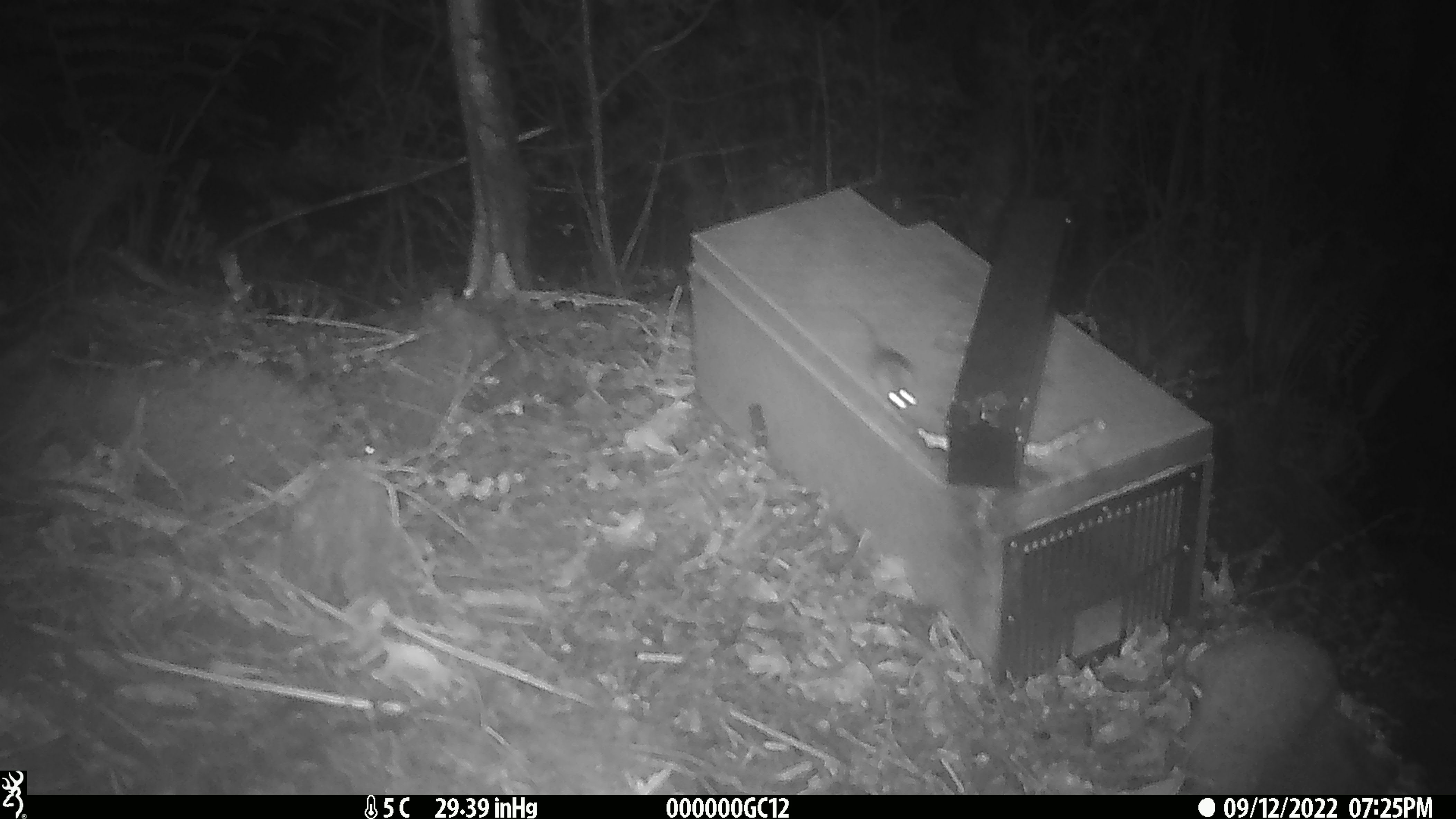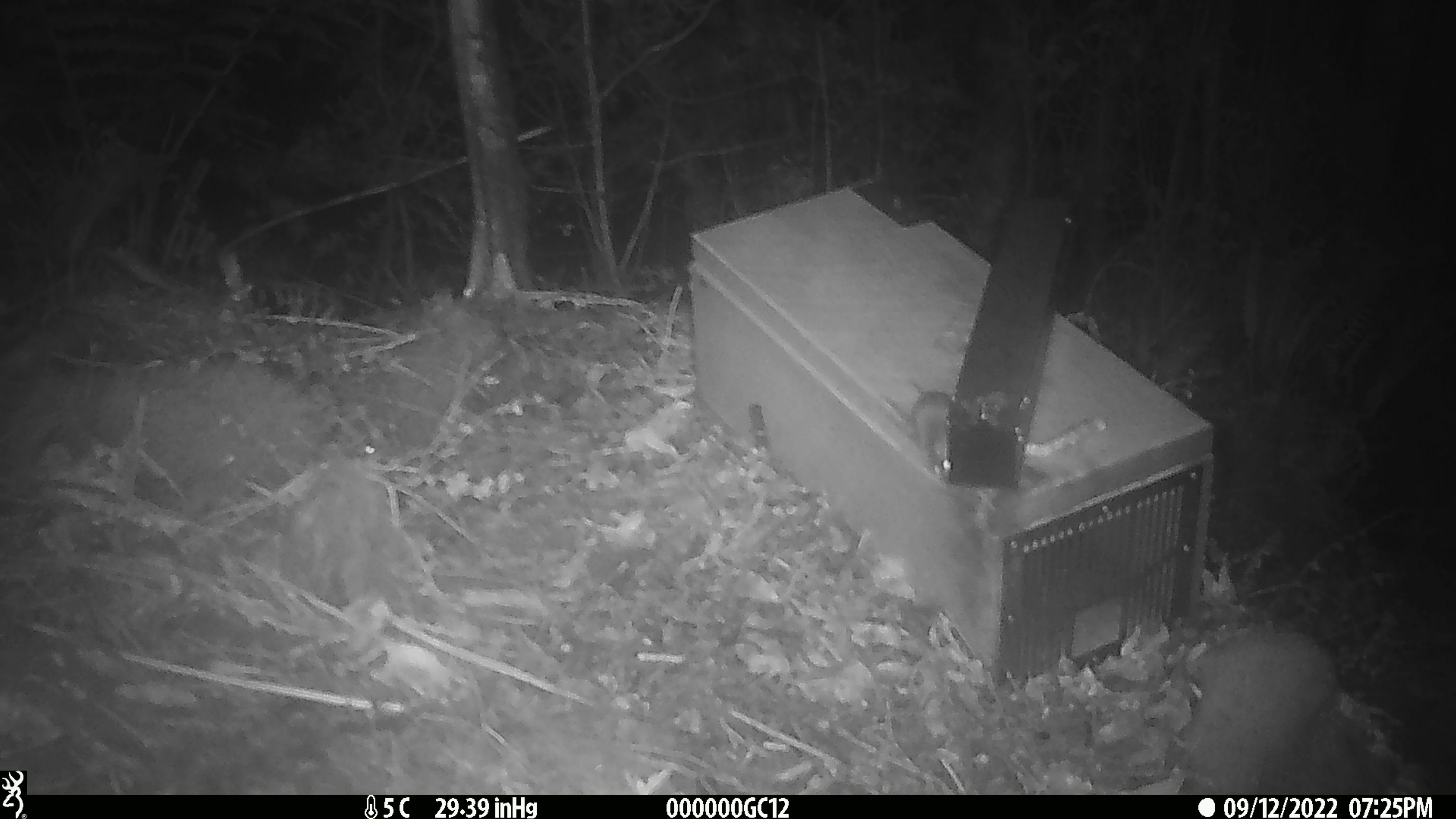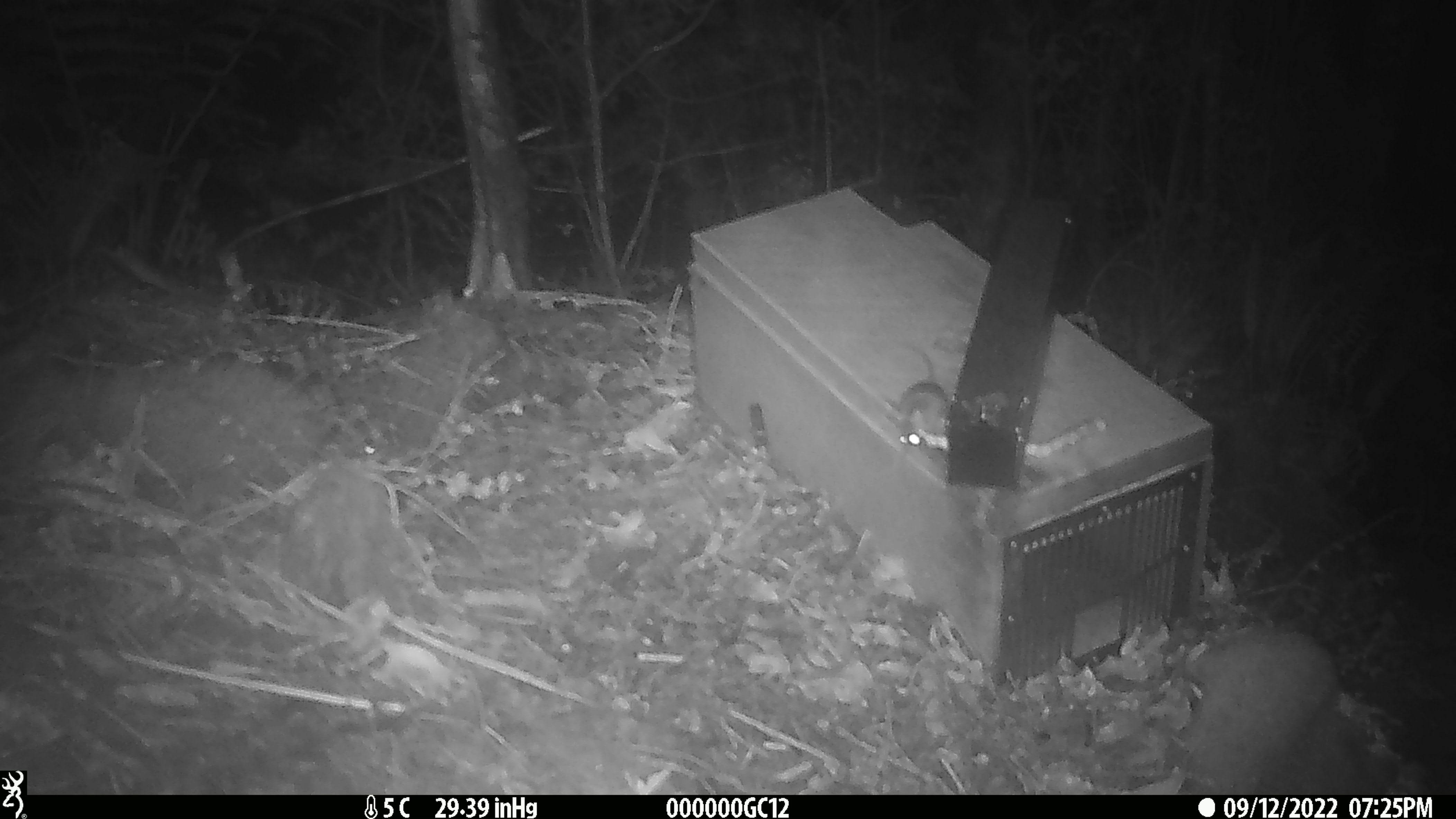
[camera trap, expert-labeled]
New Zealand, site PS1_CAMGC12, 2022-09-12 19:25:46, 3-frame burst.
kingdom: Animalia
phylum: Chordata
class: Mammalia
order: Rodentia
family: Muridae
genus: Mus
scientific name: Mus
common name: mouse